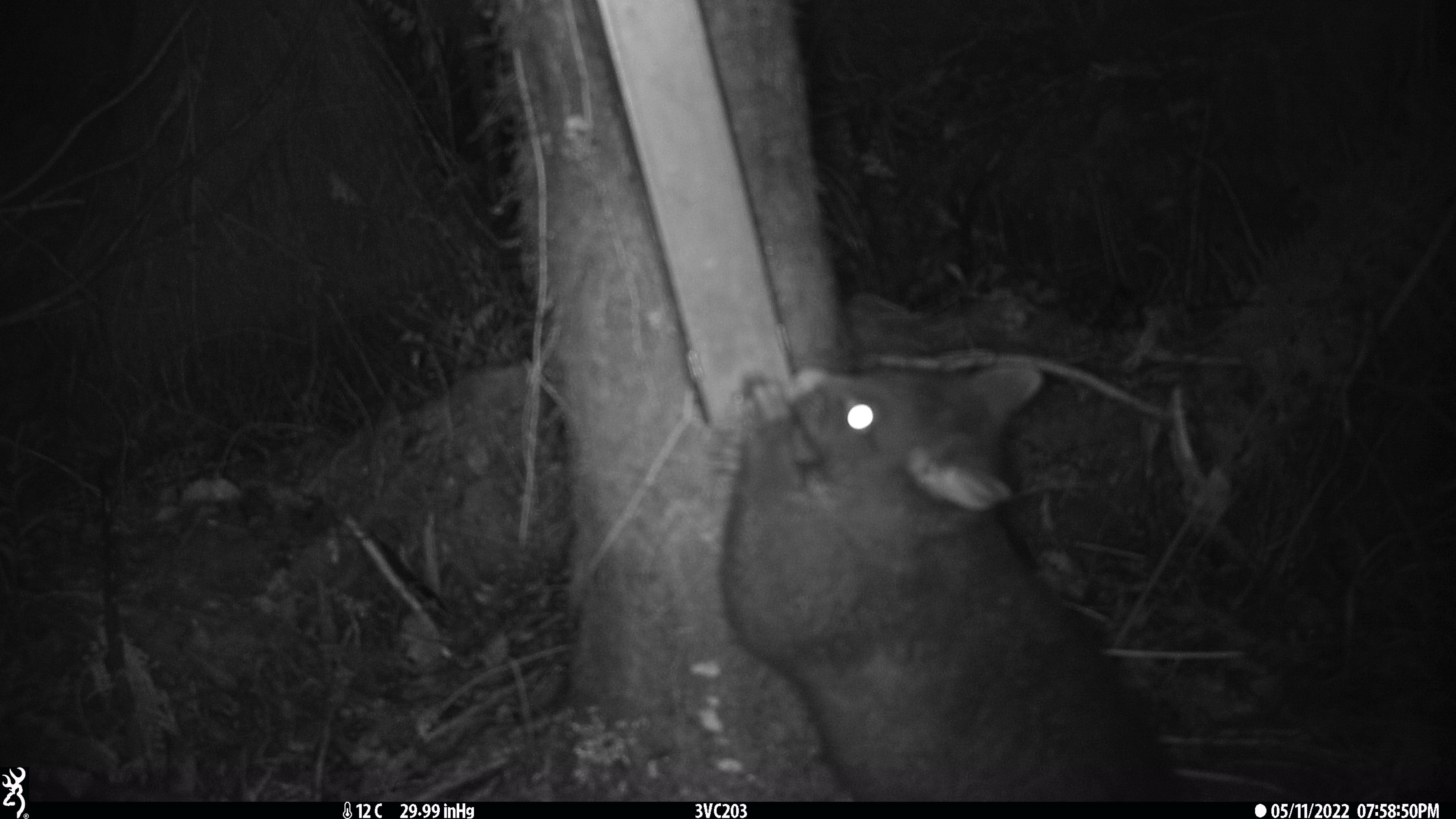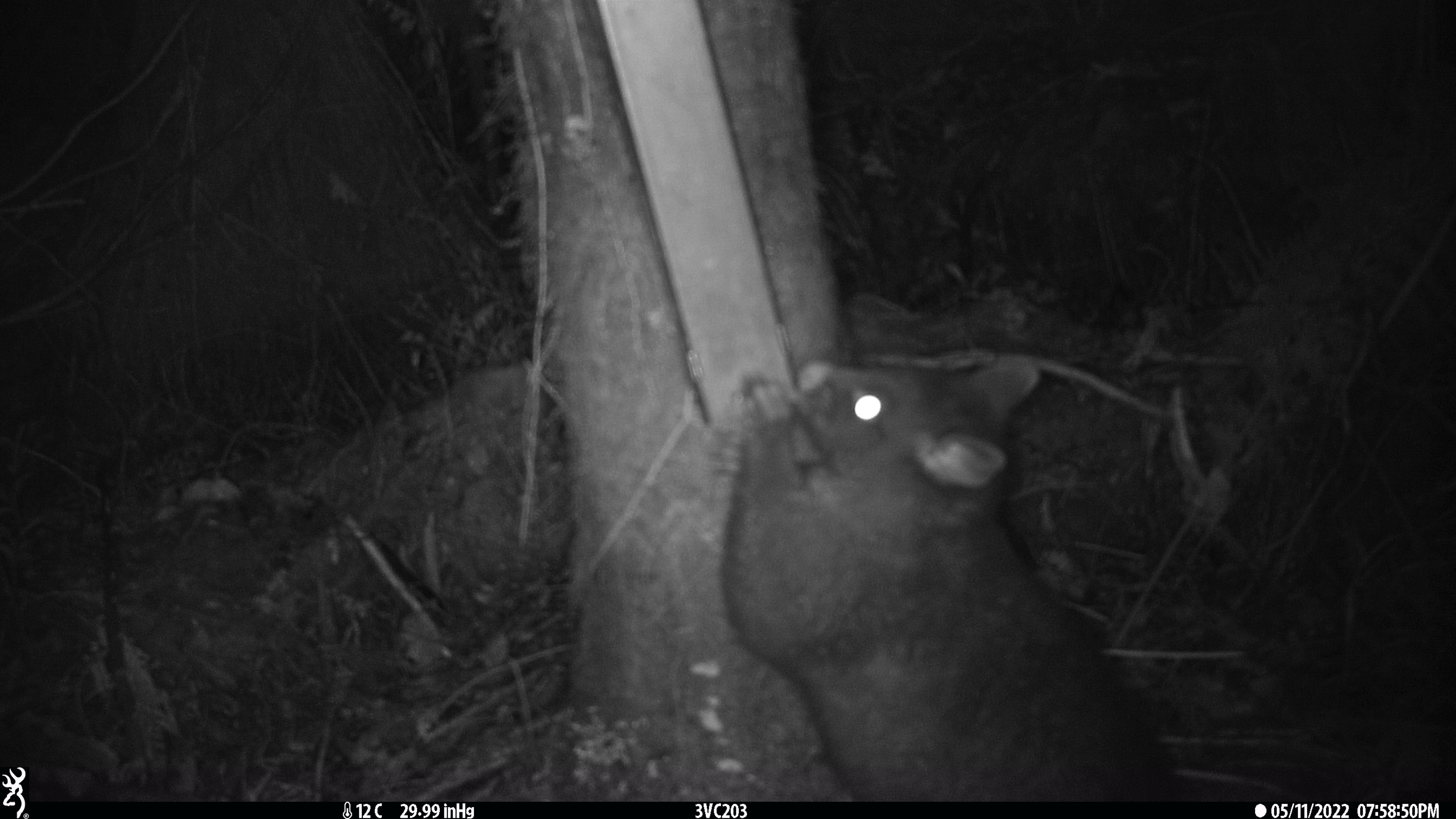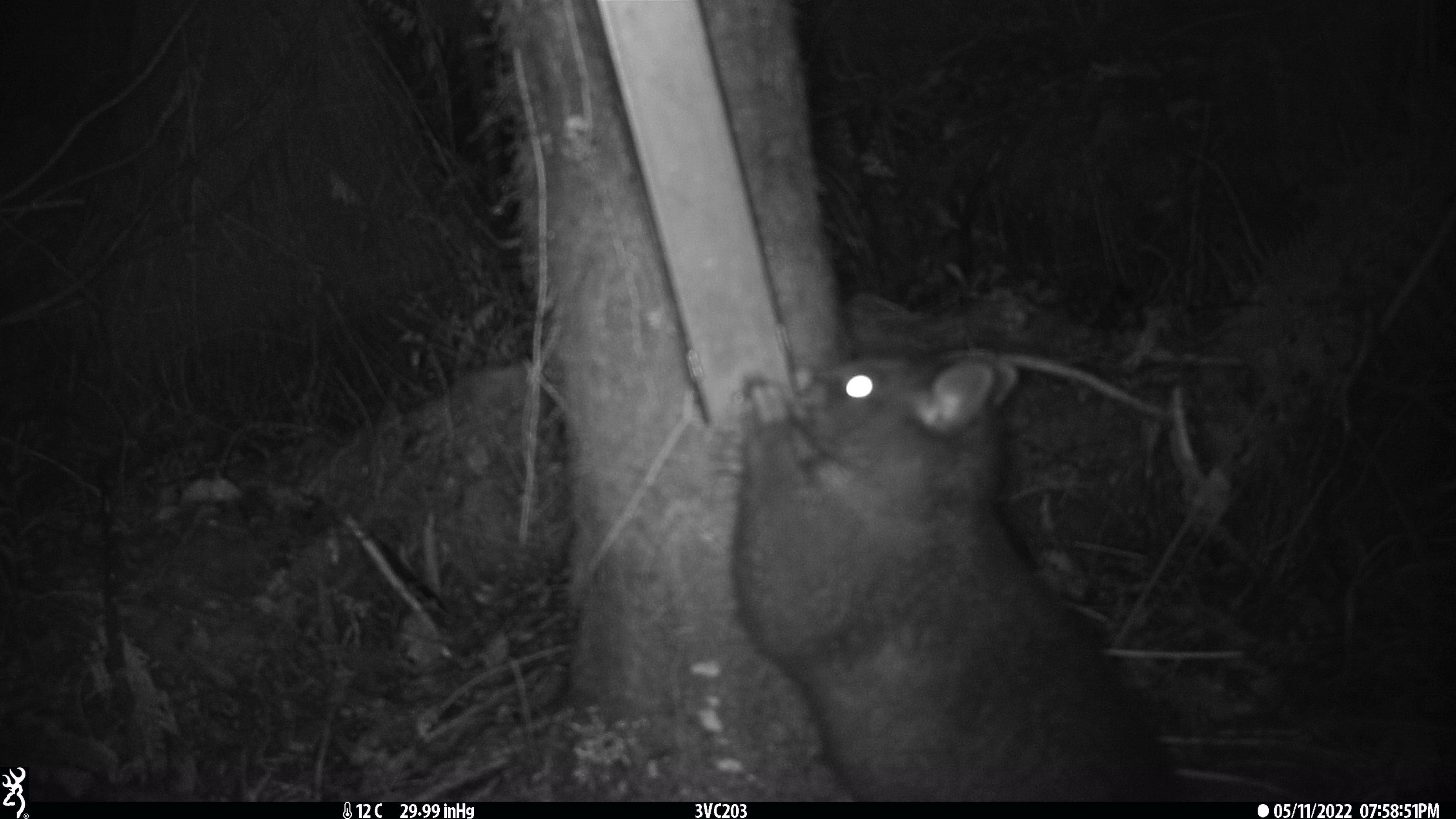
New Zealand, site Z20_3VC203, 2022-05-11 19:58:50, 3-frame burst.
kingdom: Animalia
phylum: Chordata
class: Mammalia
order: Diprotodontia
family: Phalangeridae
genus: Trichosurus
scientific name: Trichosurus vulpecula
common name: common brushtail possum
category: possum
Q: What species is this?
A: Possum (common brushtail possum) (Trichosurus vulpecula).